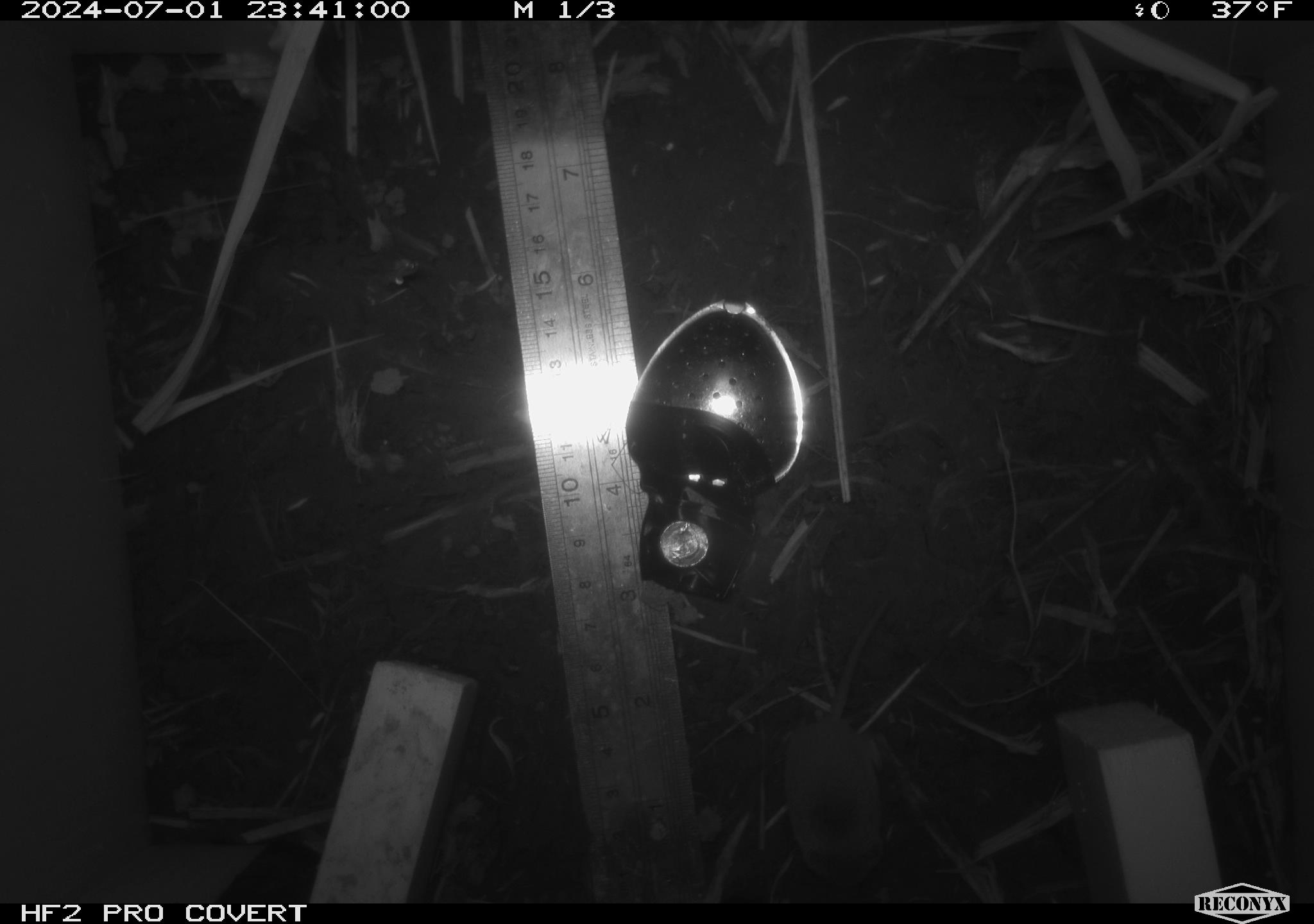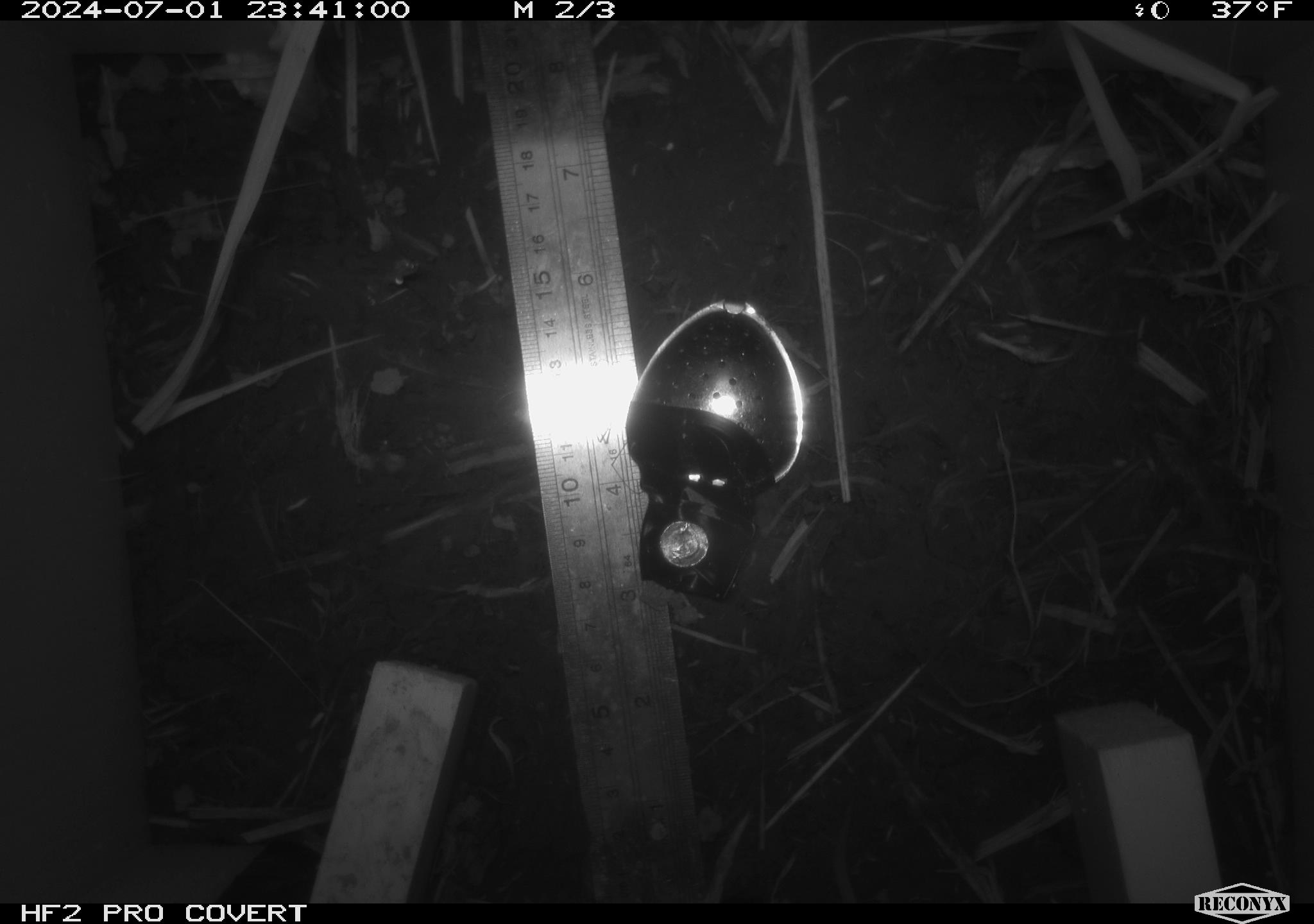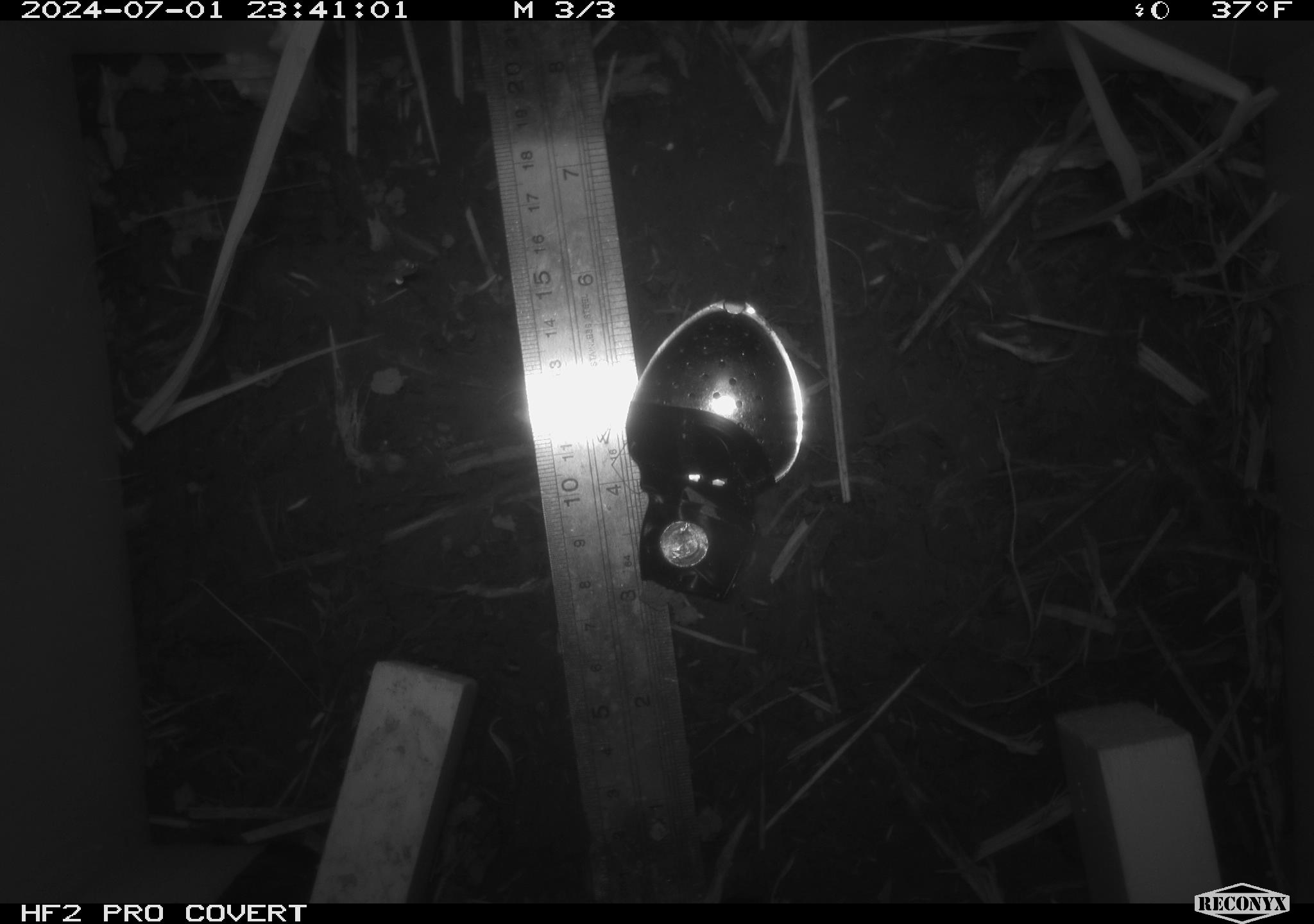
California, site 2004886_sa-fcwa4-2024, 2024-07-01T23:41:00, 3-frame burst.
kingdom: Animalia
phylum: Chordata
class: Mammalia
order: Eulipotyphla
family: Soricidae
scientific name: Soricidae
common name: shrews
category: soricidae family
Soricidae family (shrews) (Soricidae).